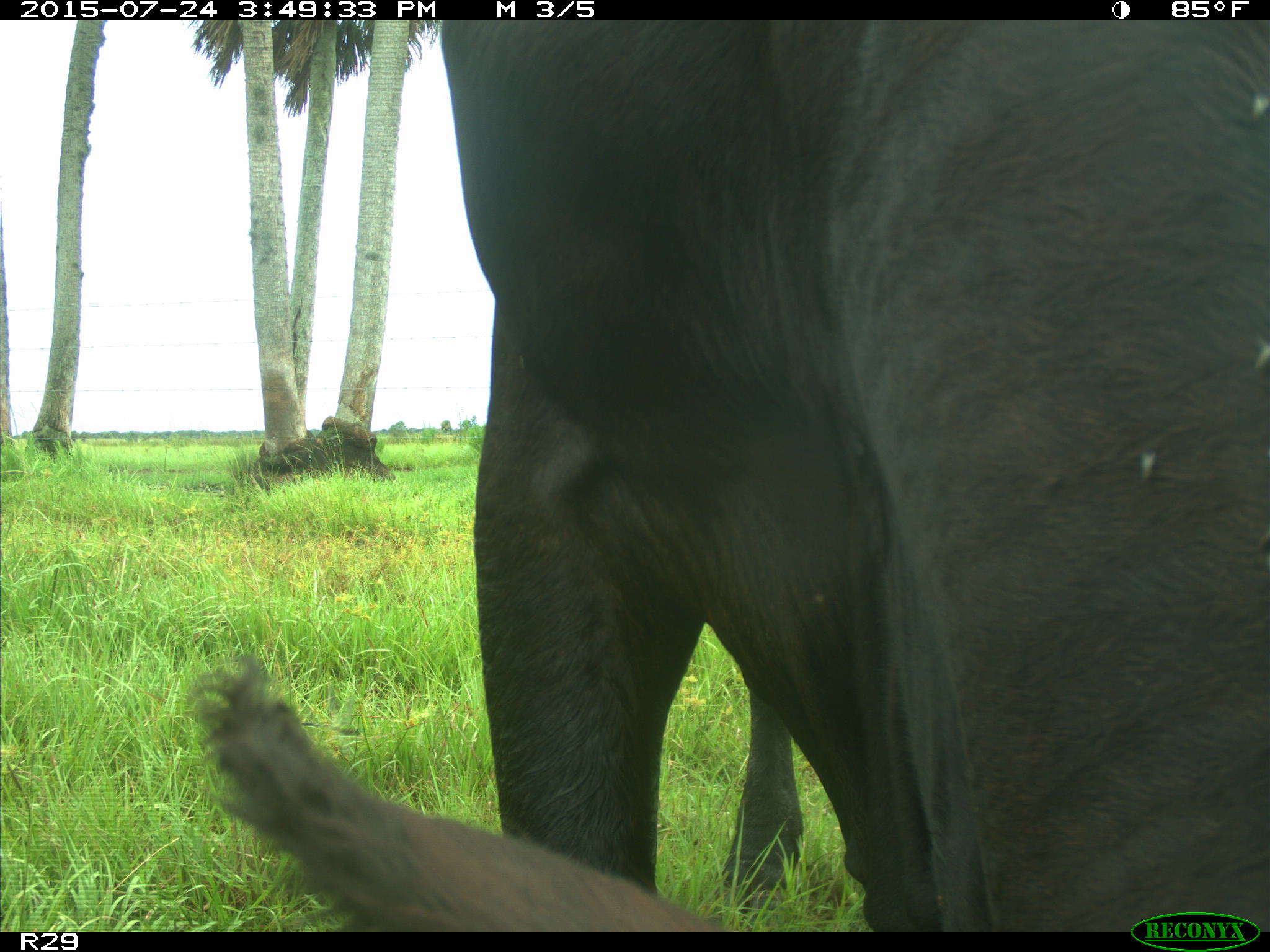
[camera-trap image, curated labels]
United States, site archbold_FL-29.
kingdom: Animalia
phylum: Chordata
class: Mammalia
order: Artiodactyla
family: Bovidae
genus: Bos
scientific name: Bos taurus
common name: domestic cow